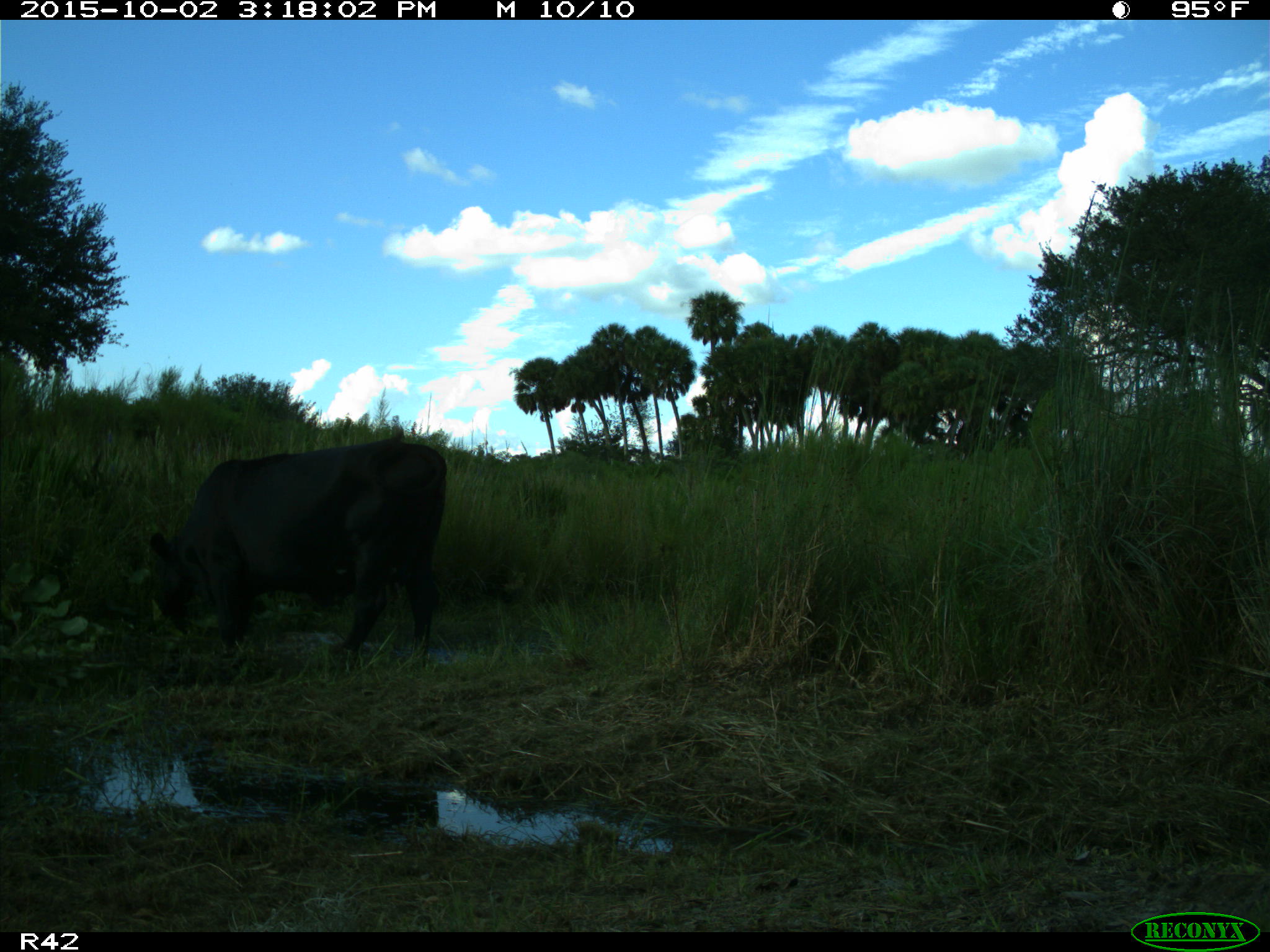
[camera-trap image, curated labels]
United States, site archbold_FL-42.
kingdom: Animalia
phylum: Chordata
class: Mammalia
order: Artiodactyla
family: Bovidae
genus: Bos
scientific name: Bos taurus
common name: domestic cow